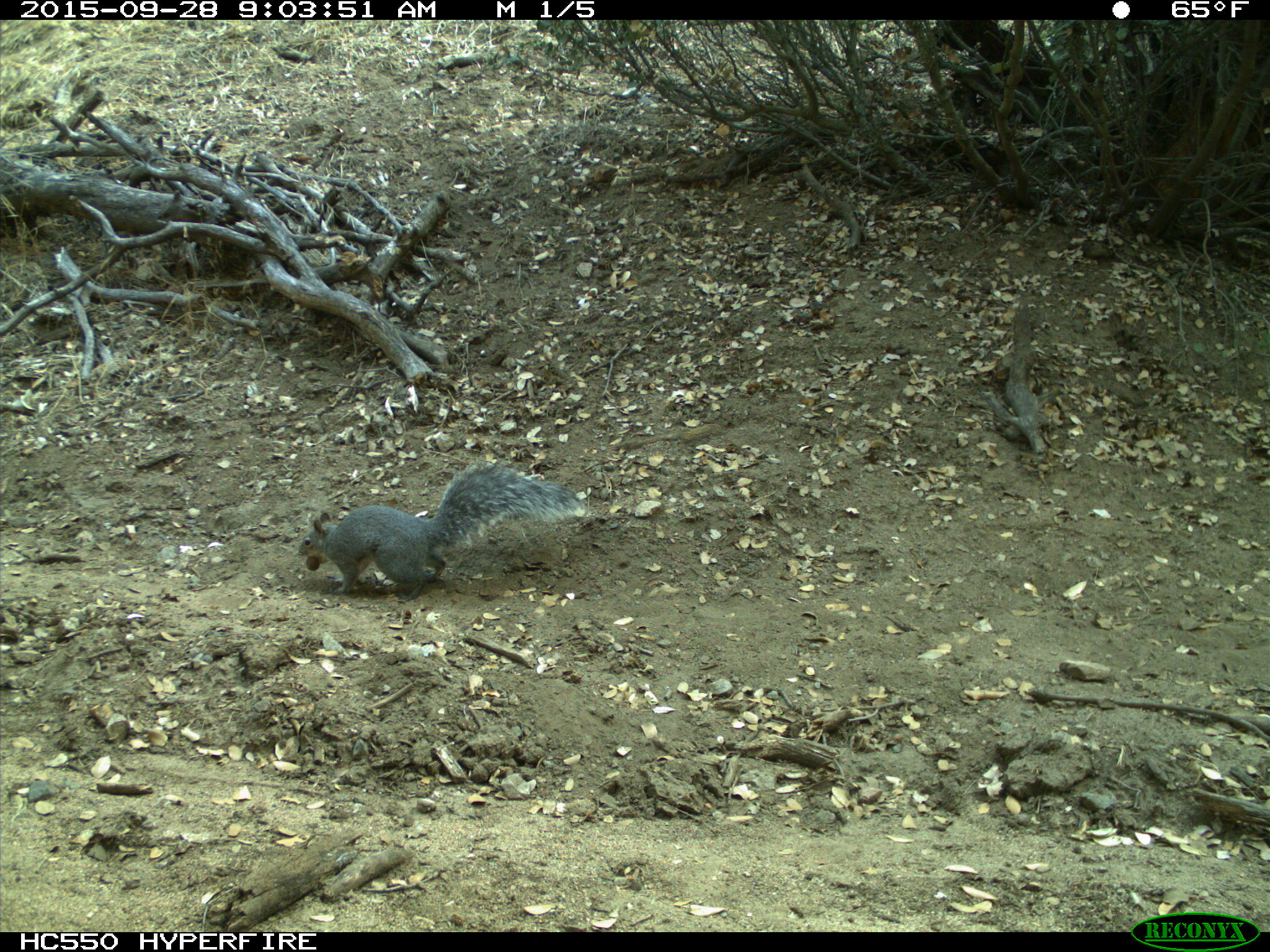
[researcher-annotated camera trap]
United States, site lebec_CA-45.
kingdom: Animalia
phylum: Chordata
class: Mammalia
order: Rodentia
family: Sciuridae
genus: Sciurus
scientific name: Sciurus carolinensis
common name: eastern gray squirrel